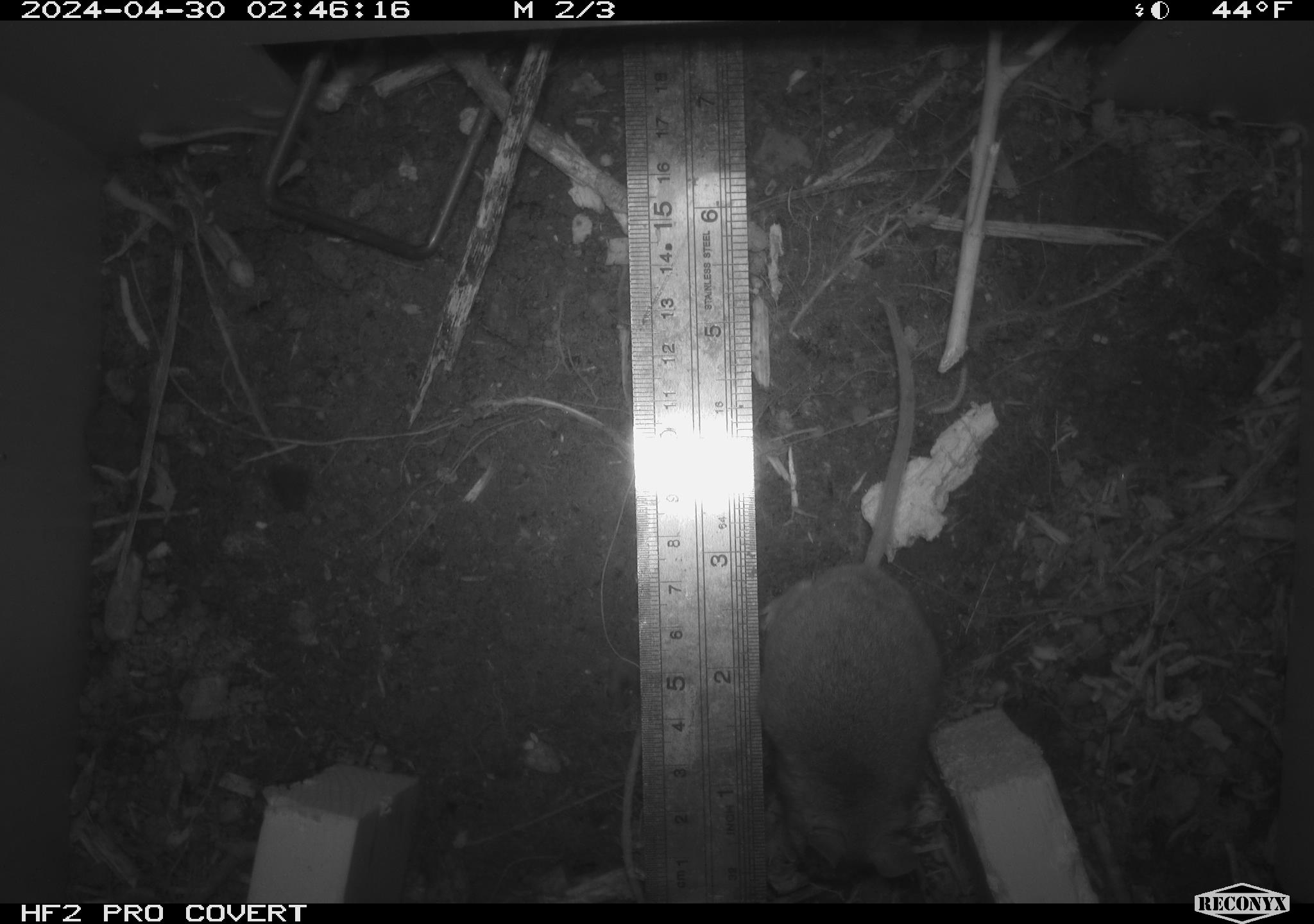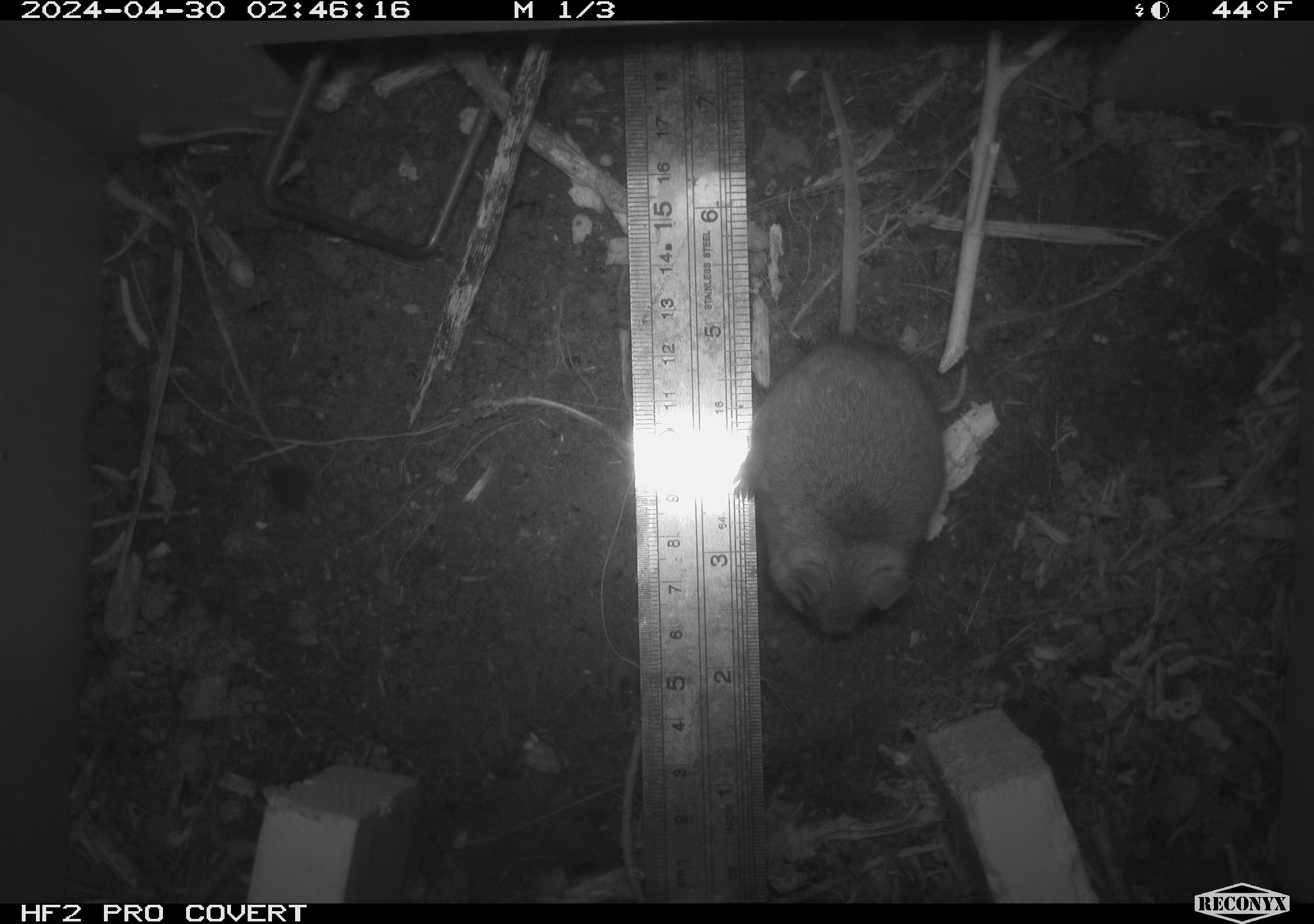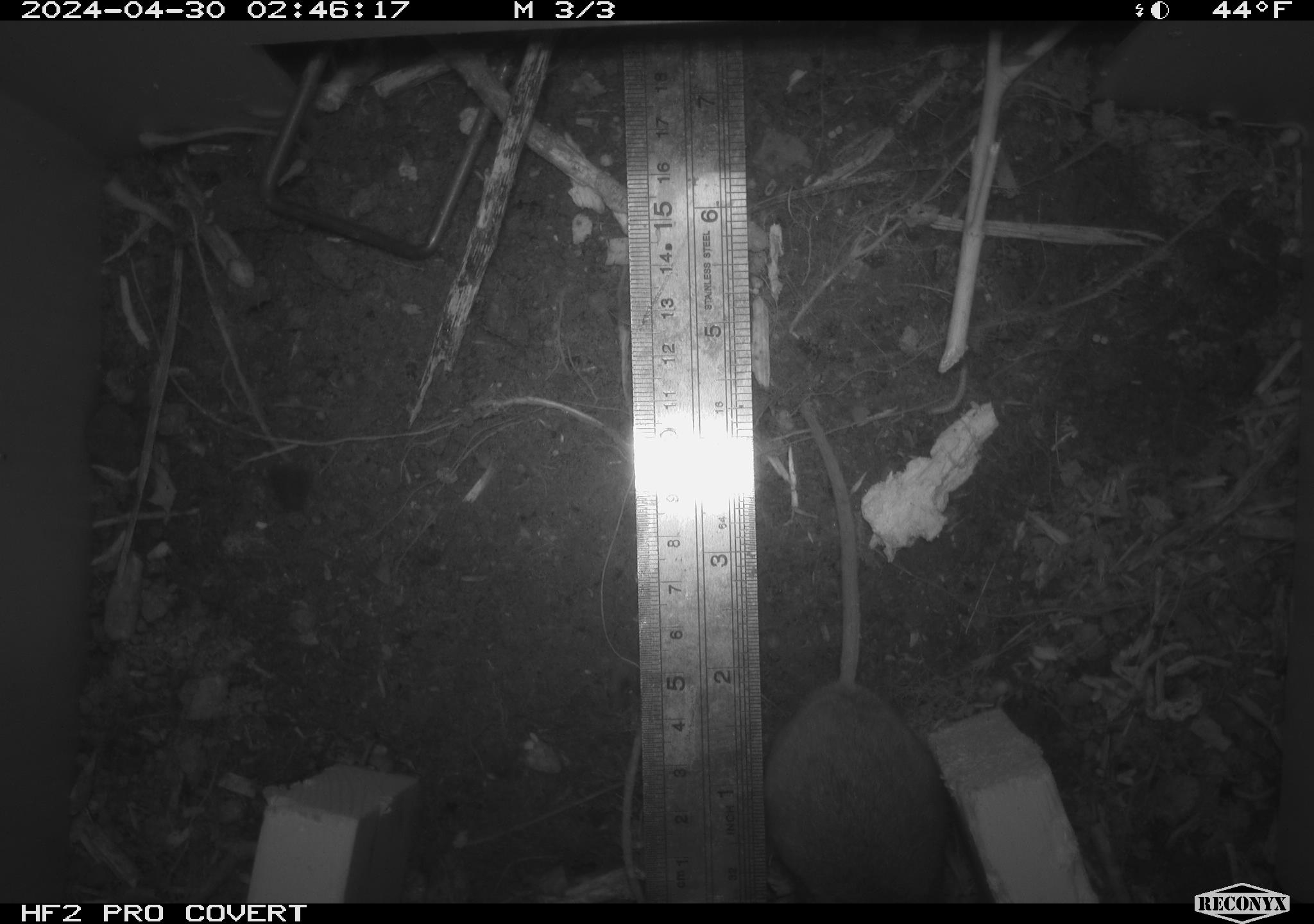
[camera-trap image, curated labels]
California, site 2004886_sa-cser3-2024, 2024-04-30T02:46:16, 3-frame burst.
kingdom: Animalia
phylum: Chordata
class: Mammalia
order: Rodentia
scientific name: Rodentia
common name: rodent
Rodent (Rodentia).